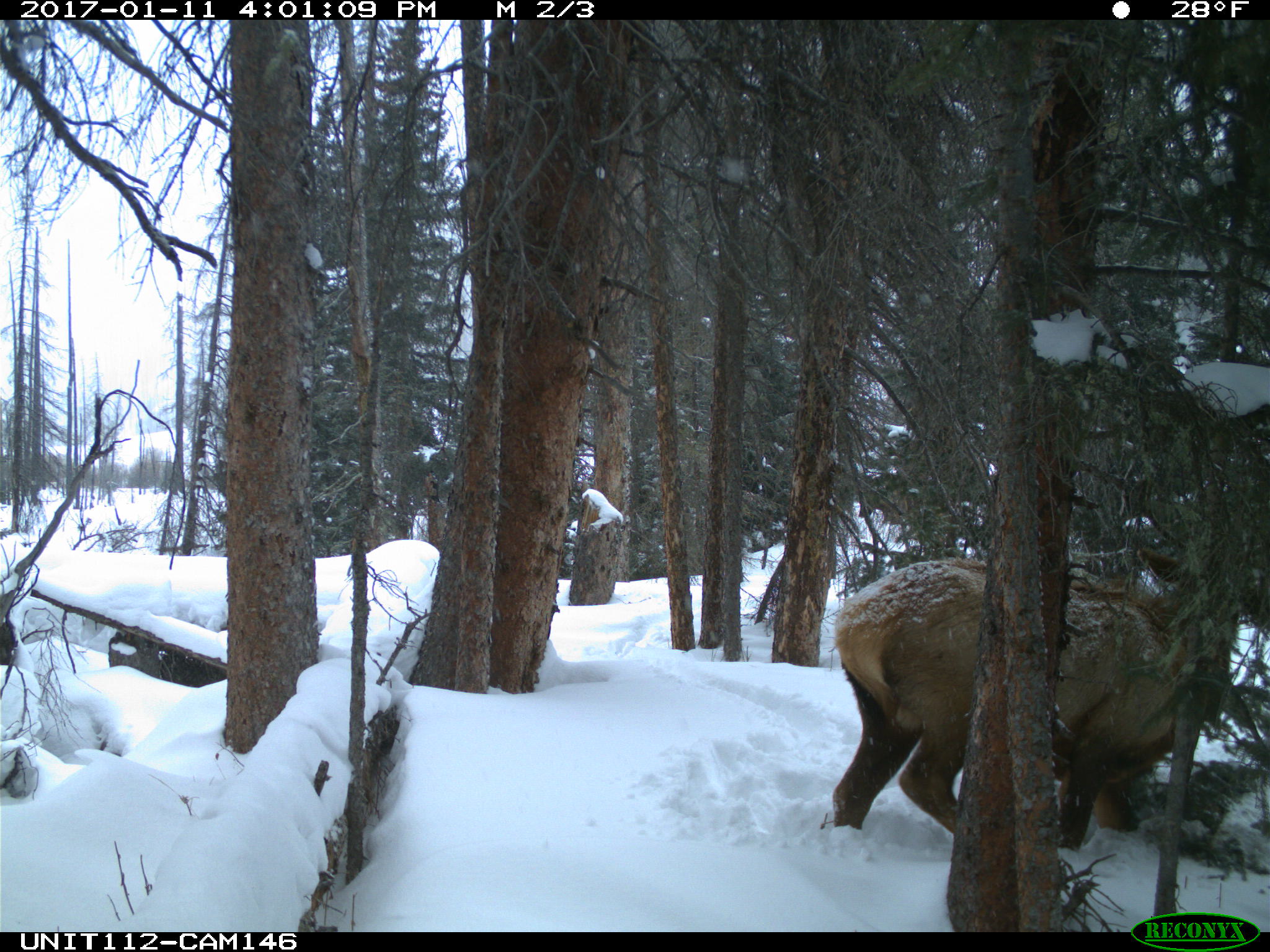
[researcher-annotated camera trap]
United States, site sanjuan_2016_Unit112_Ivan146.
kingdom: Animalia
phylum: Chordata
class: Mammalia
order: Artiodactyla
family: Cervidae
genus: Cervus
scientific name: Cervus elaphus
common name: red deer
Cervus elaphus (red deer).